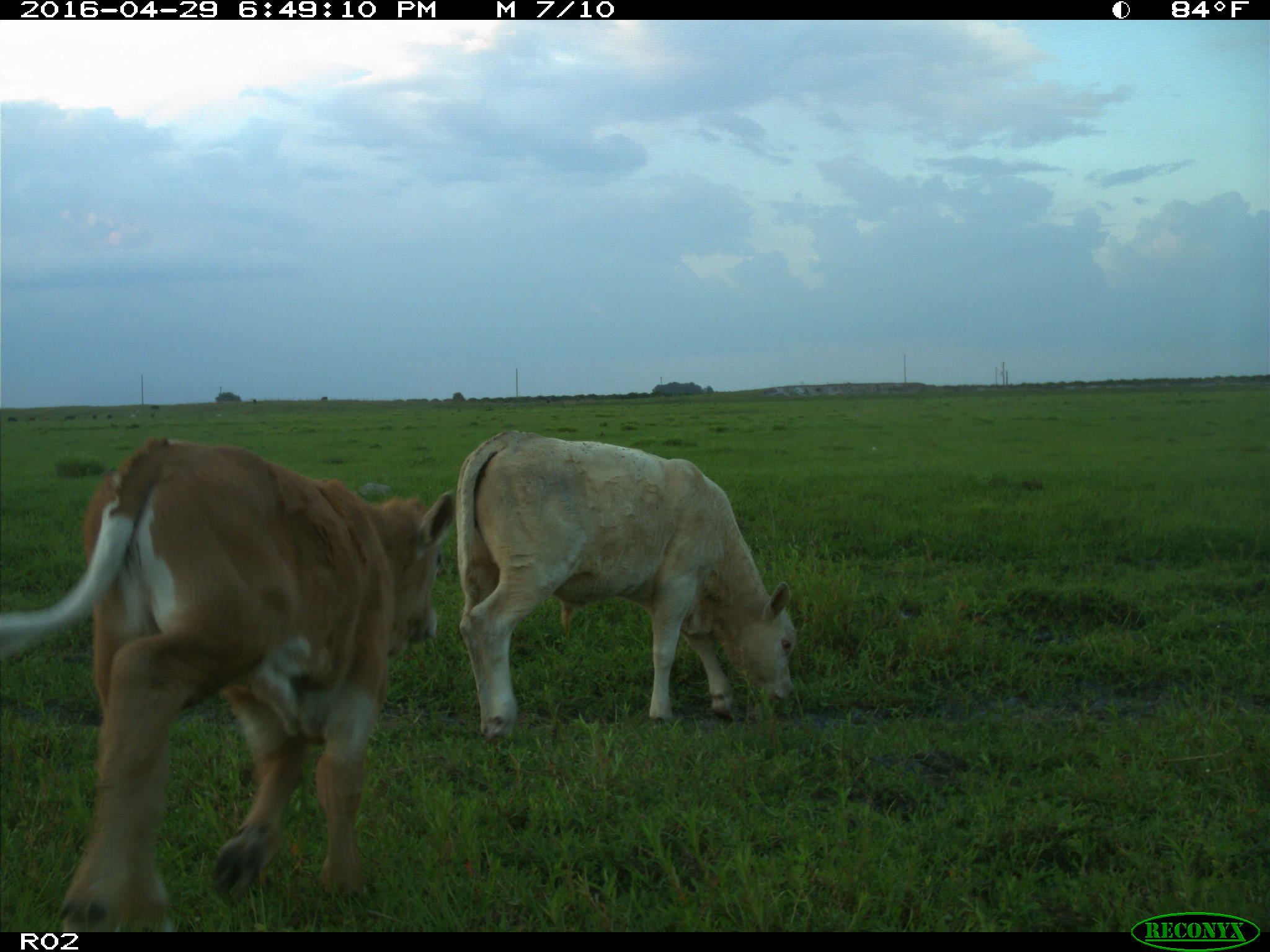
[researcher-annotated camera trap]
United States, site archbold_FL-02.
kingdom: Animalia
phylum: Chordata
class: Mammalia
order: Artiodactyla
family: Bovidae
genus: Bos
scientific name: Bos taurus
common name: domestic cow